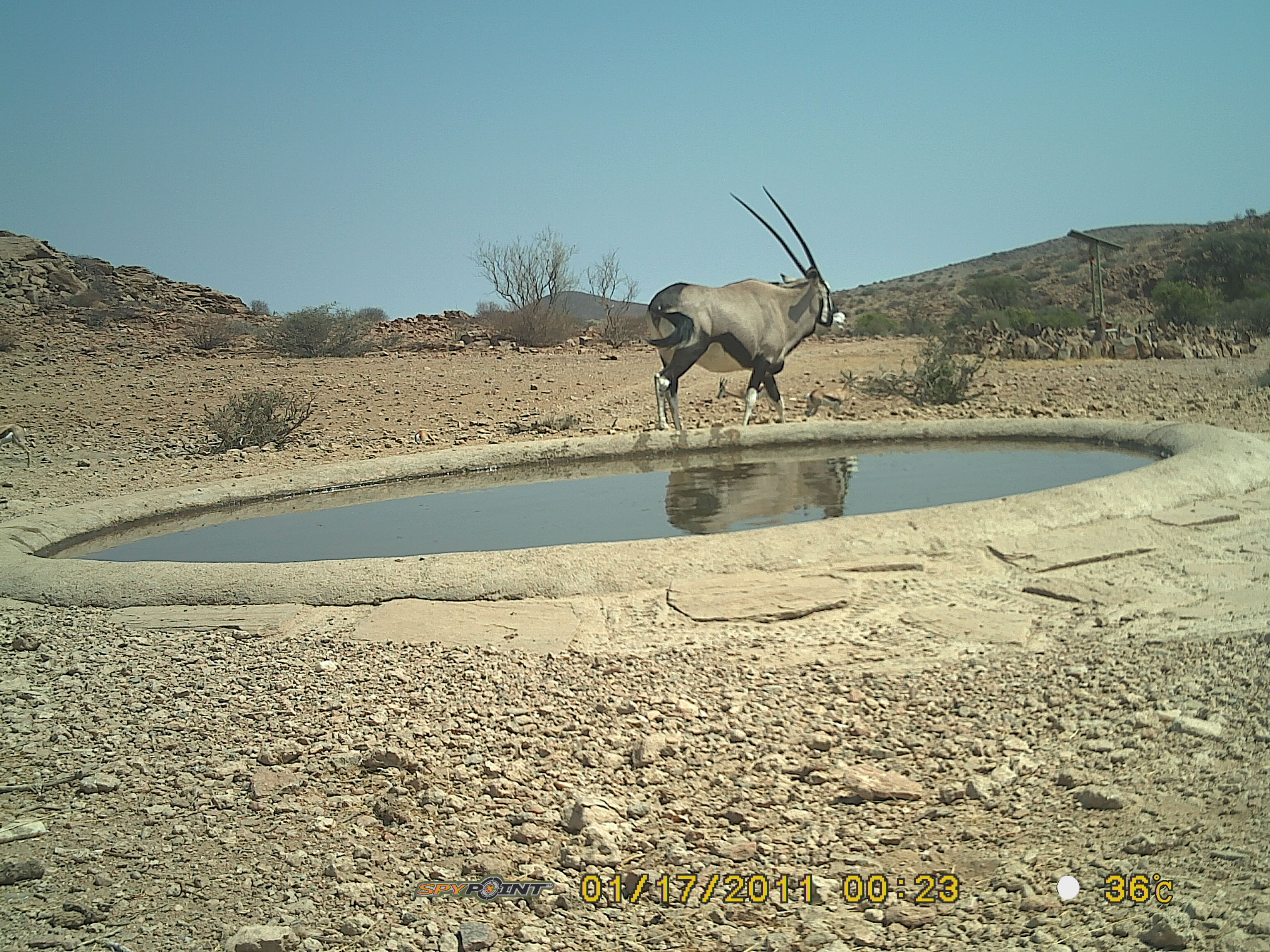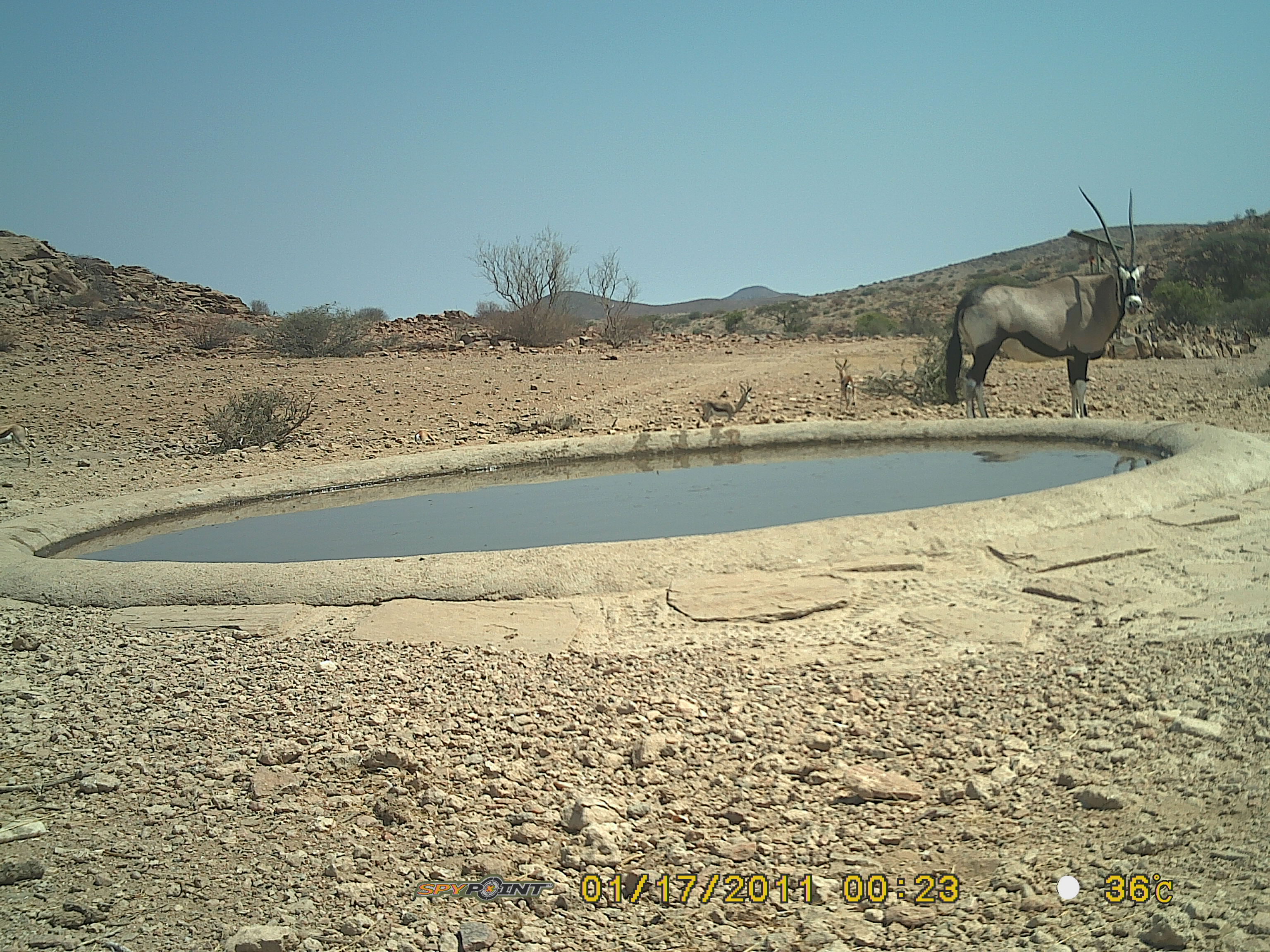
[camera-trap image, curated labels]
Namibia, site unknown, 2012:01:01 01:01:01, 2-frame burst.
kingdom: Animalia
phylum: Chordata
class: Mammalia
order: Artiodactyla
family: Bovidae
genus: Oryx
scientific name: Oryx gazella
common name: gemsbok